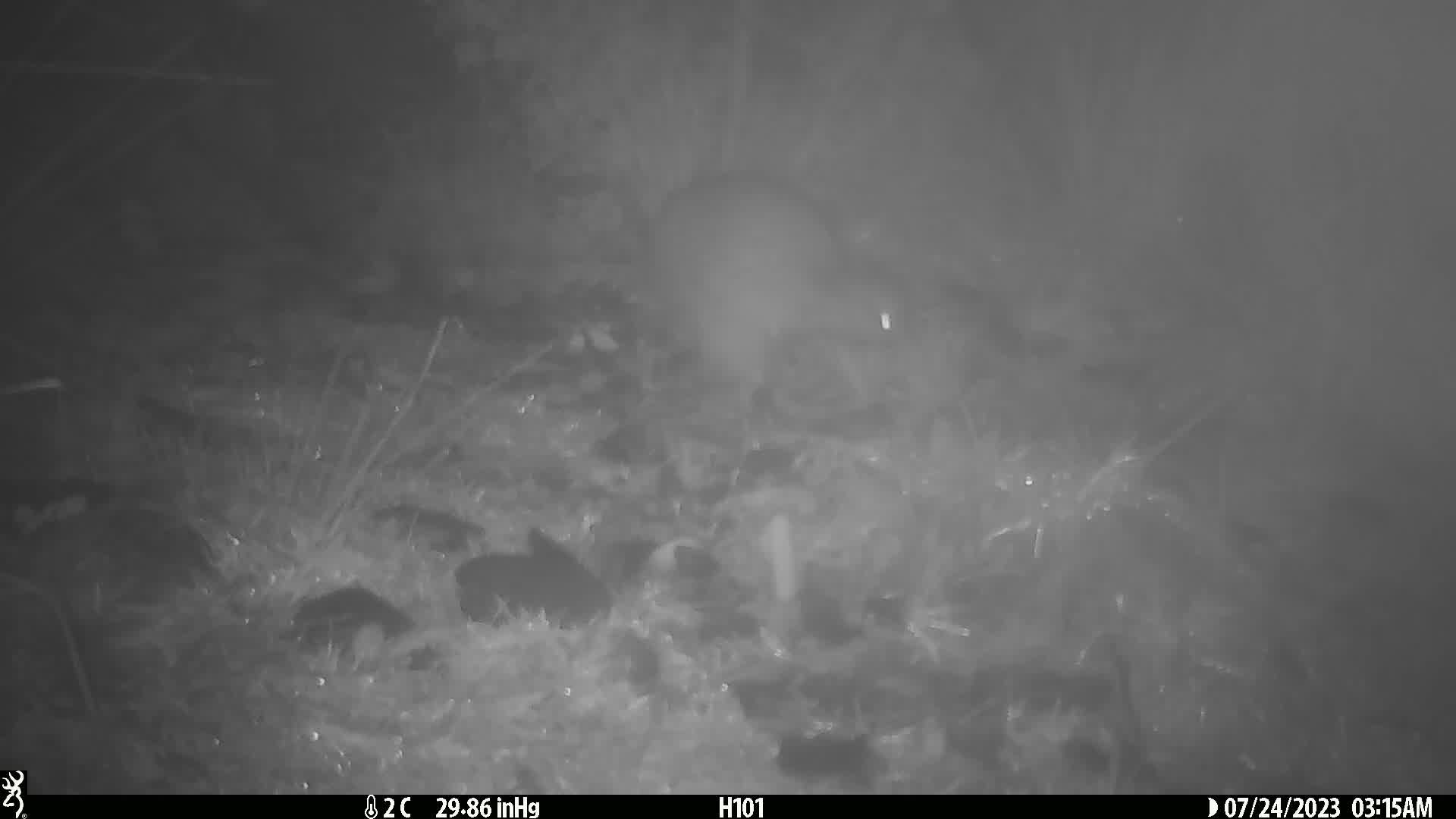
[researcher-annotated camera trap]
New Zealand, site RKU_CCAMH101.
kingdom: Animalia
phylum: Chordata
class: Aves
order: Apterygiformes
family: Apterygidae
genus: Apteryx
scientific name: Apteryx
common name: kiwi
Kiwi (Apteryx).